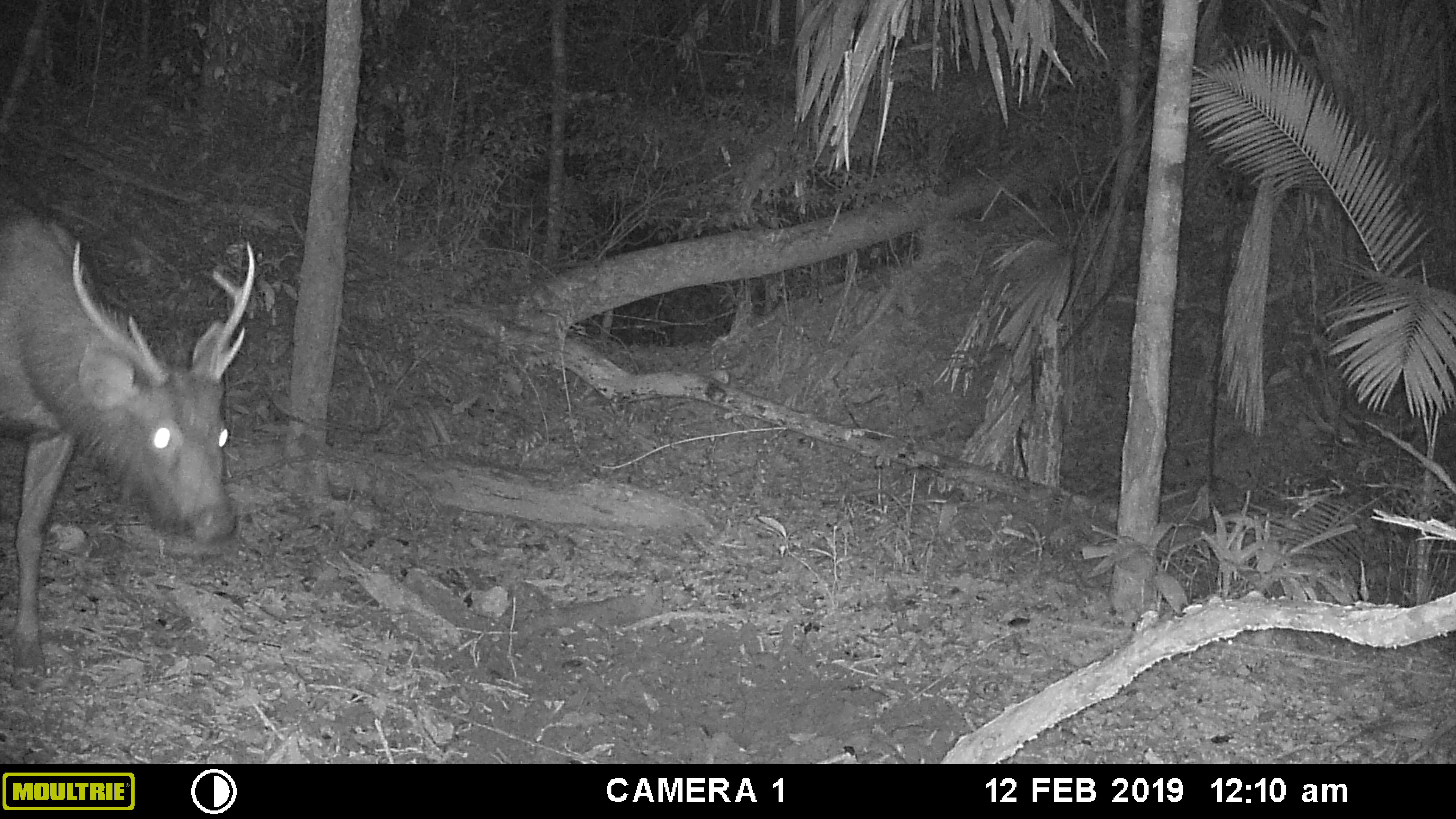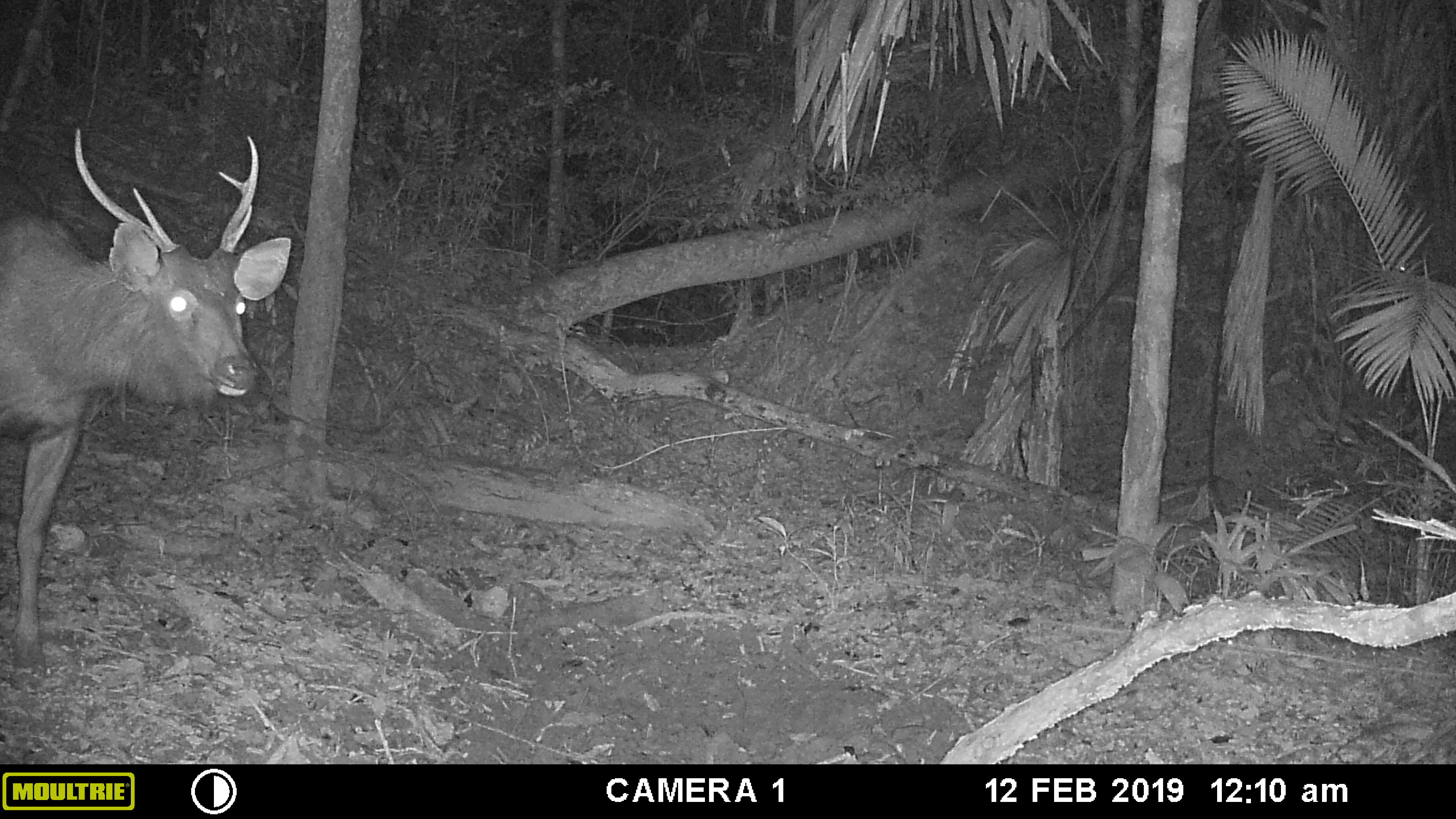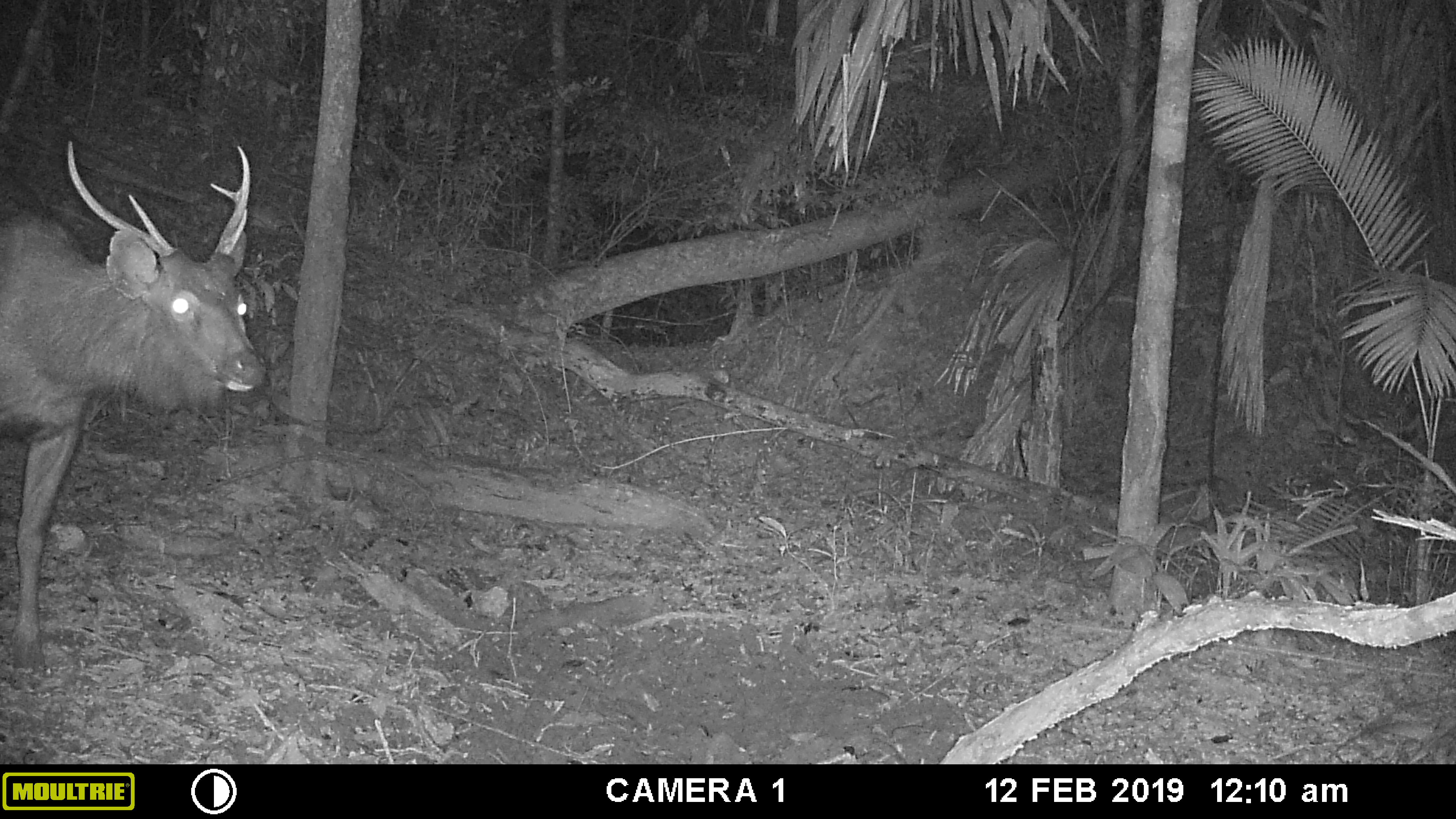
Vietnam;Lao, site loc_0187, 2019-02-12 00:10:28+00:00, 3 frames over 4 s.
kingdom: Animalia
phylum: Chordata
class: Mammalia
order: Artiodactyla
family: Cervidae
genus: Rusa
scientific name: Rusa unicolor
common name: sambar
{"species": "sambar (Rusa unicolor)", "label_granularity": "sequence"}